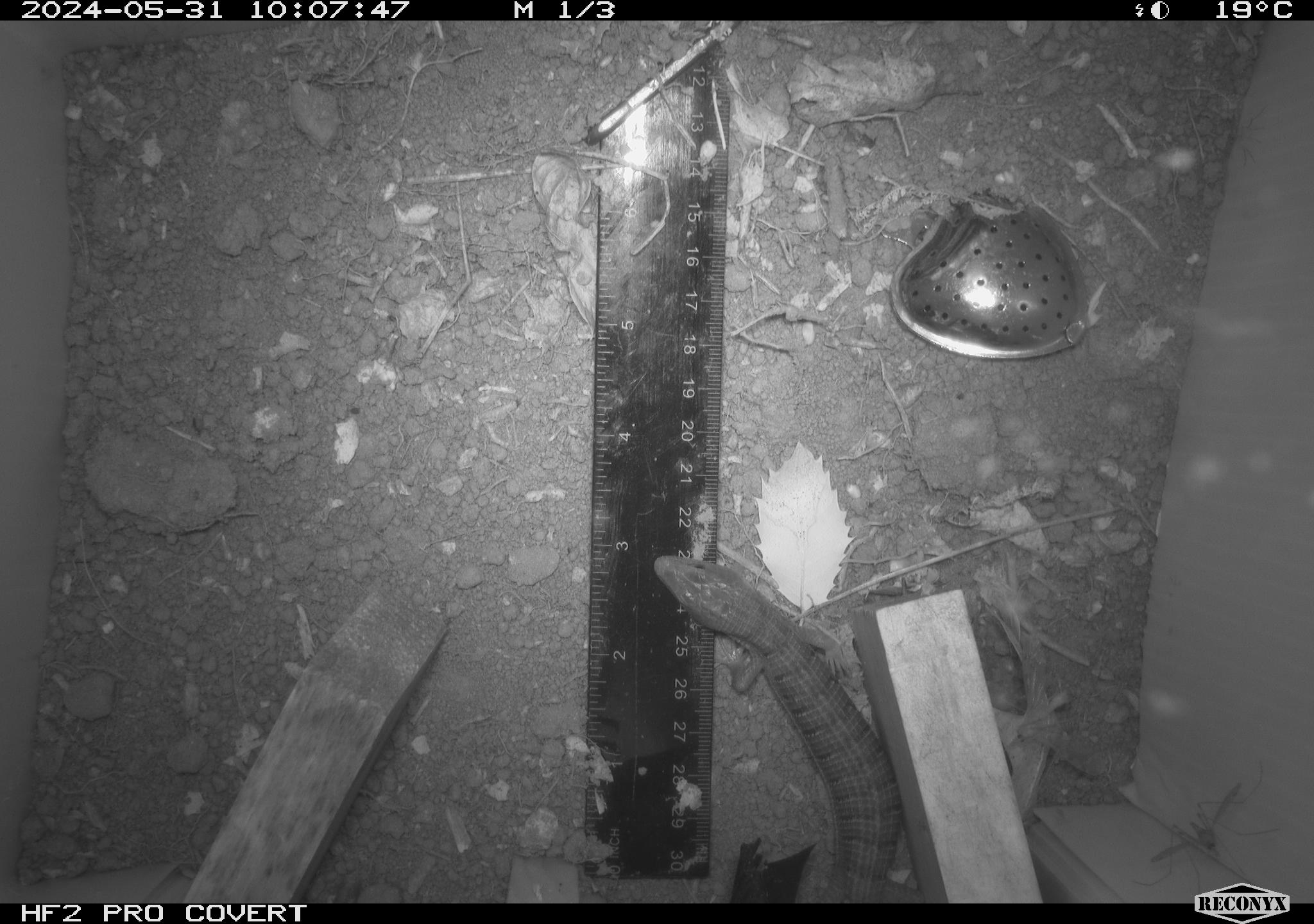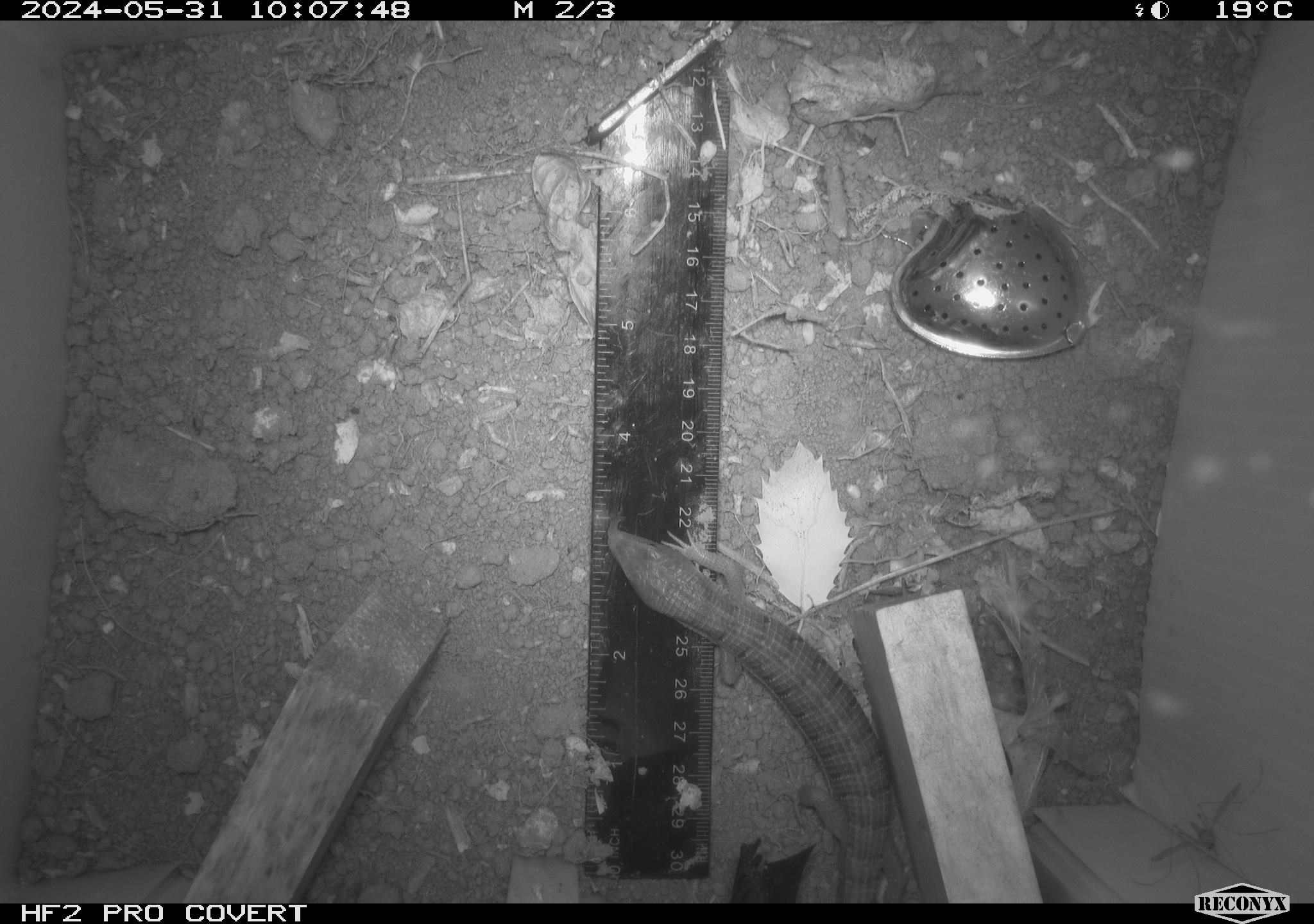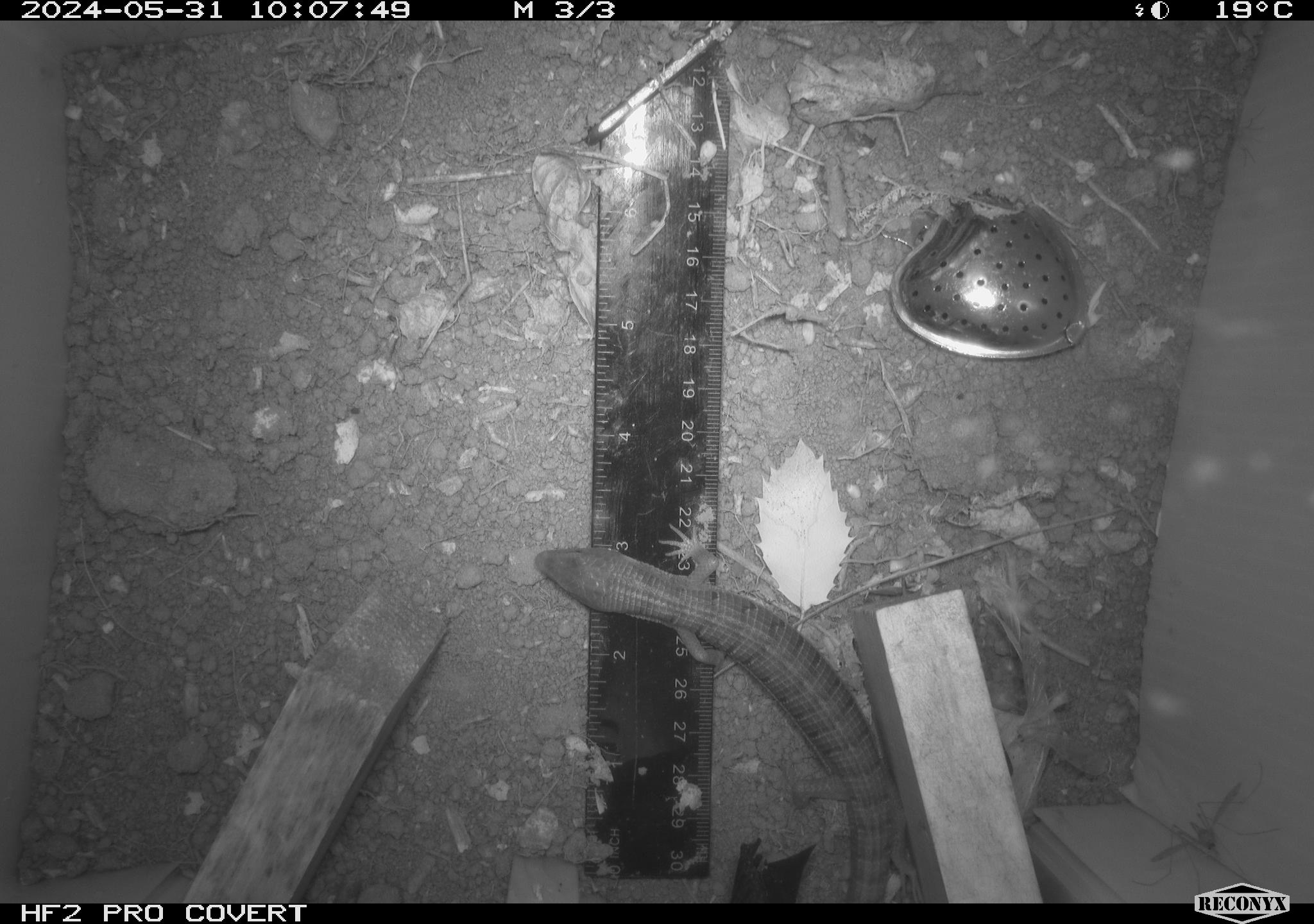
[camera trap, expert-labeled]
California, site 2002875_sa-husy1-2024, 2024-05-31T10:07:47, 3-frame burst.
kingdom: Animalia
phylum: Chordata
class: Reptilia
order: Squamata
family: Anguidae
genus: Elgaria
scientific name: Elgaria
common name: alligator lizards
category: elgaria species